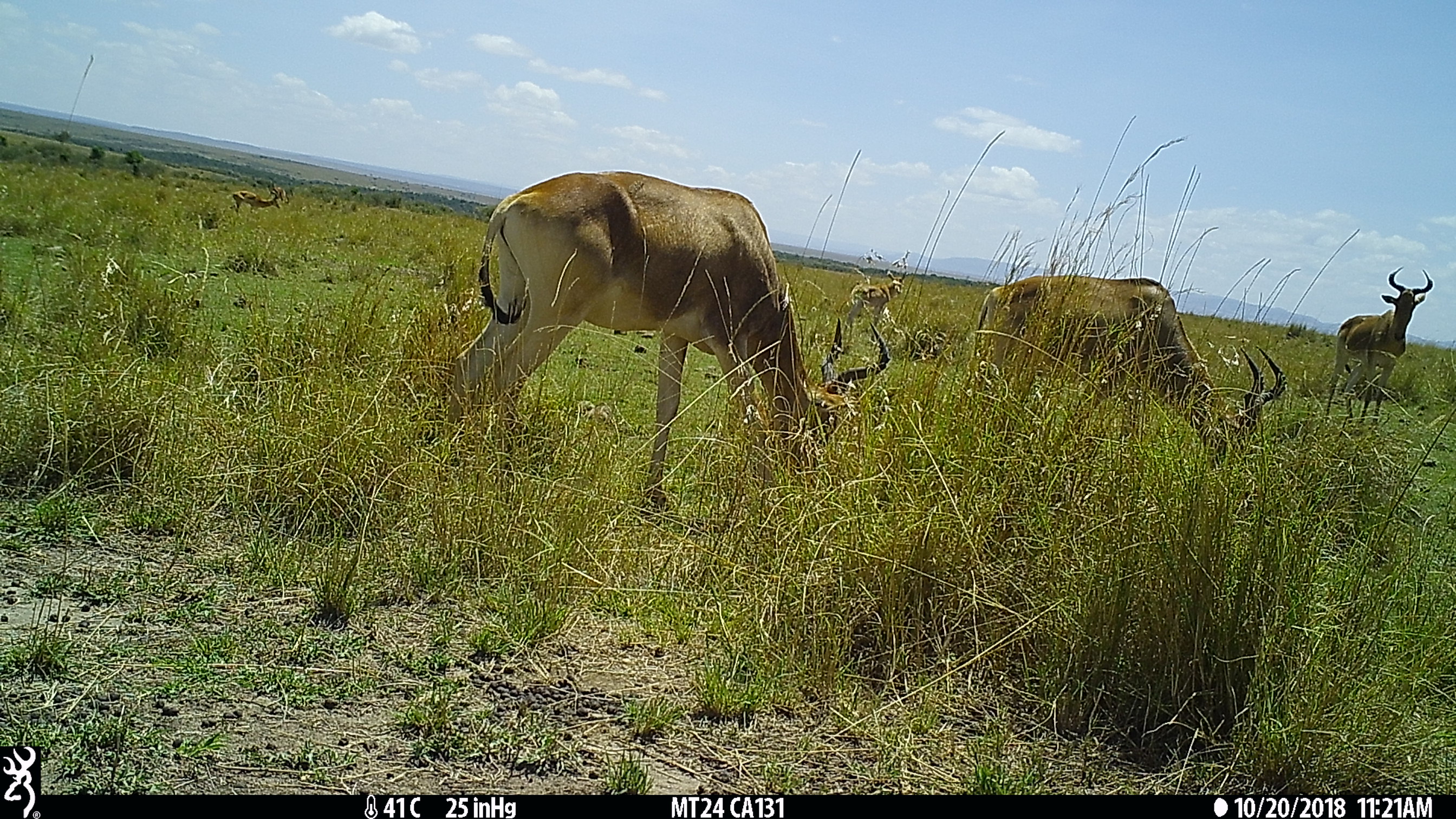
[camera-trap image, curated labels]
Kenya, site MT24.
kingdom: Animalia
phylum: Chordata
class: Mammalia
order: Artiodactyla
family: Bovidae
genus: Alcelaphus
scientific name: Alcelaphus buselaphus cokii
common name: coke's hartebeest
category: hartebeest cokes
Hartebeest cokes (coke's hartebeest) (Alcelaphus buselaphus cokii).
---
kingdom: Animalia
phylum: Chordata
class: Mammalia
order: Artiodactyla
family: Bovidae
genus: Aepyceros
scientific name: Aepyceros melampus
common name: impala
Impala (Aepyceros melampus).